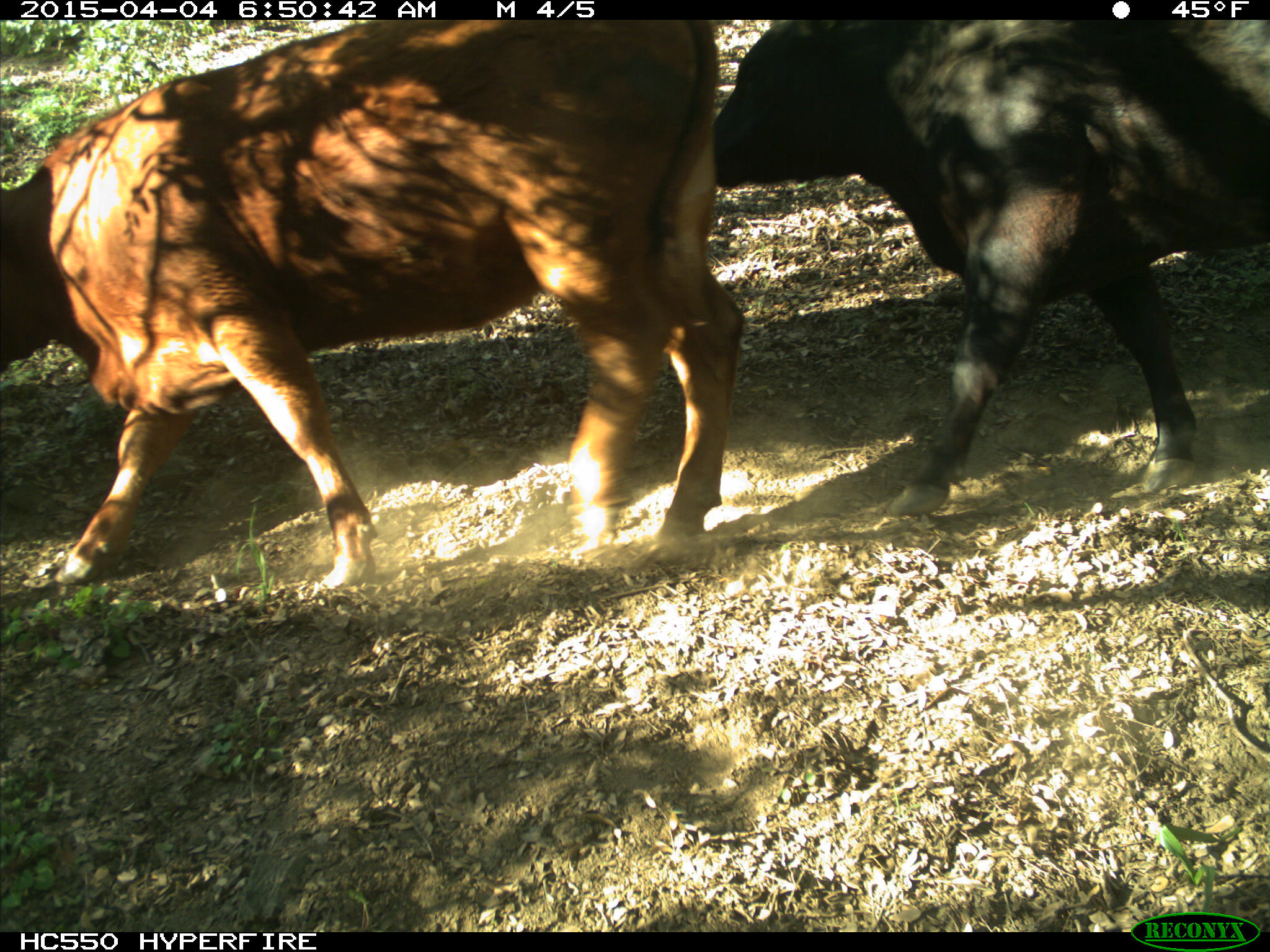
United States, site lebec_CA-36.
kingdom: Animalia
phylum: Chordata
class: Mammalia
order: Artiodactyla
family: Bovidae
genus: Bos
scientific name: Bos taurus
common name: domestic cow